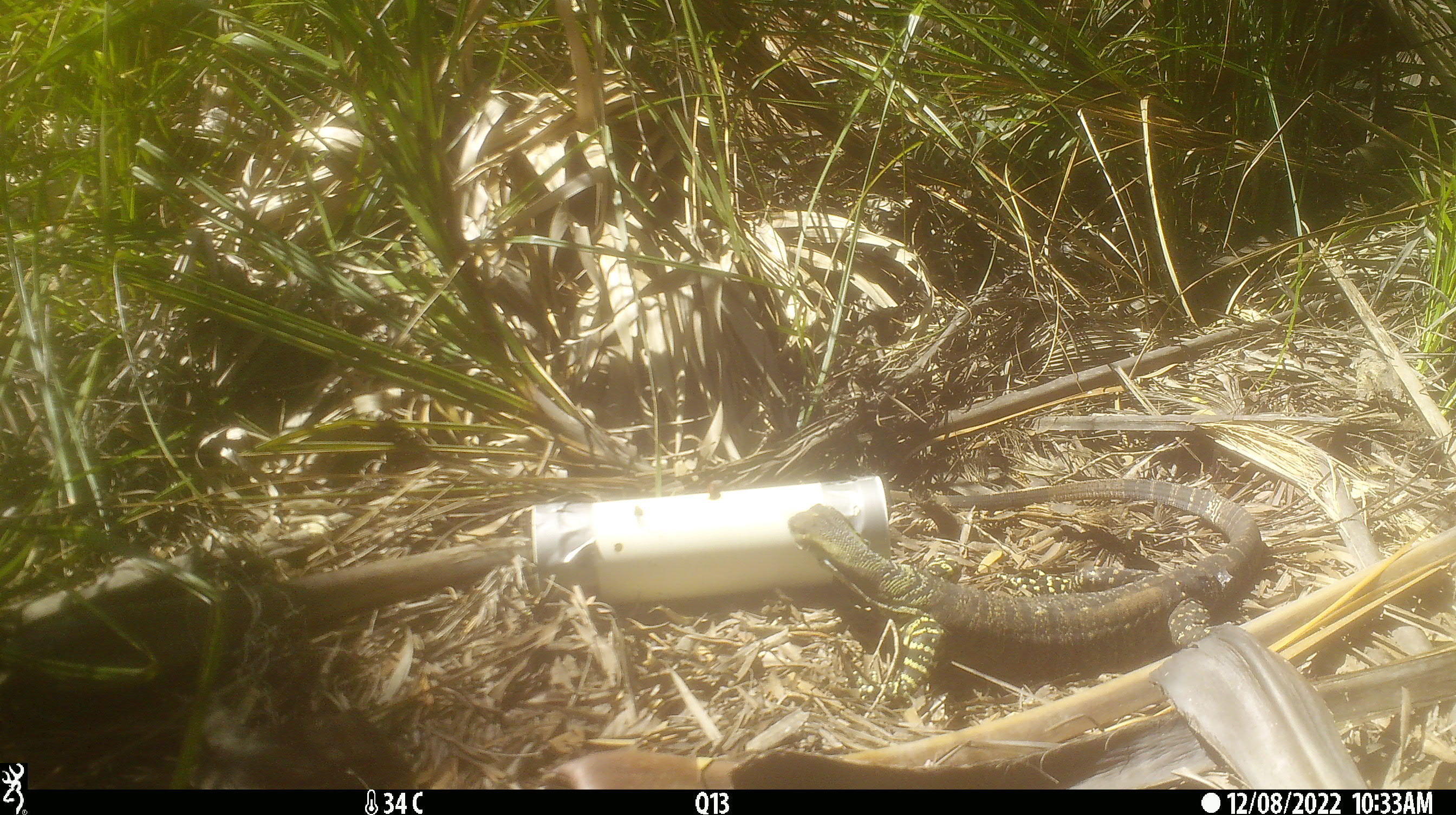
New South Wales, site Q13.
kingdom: Animalia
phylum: Chordata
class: Reptilia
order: Squamata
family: Varanidae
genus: Varanus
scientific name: Varanus varius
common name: lace monitor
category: goanna